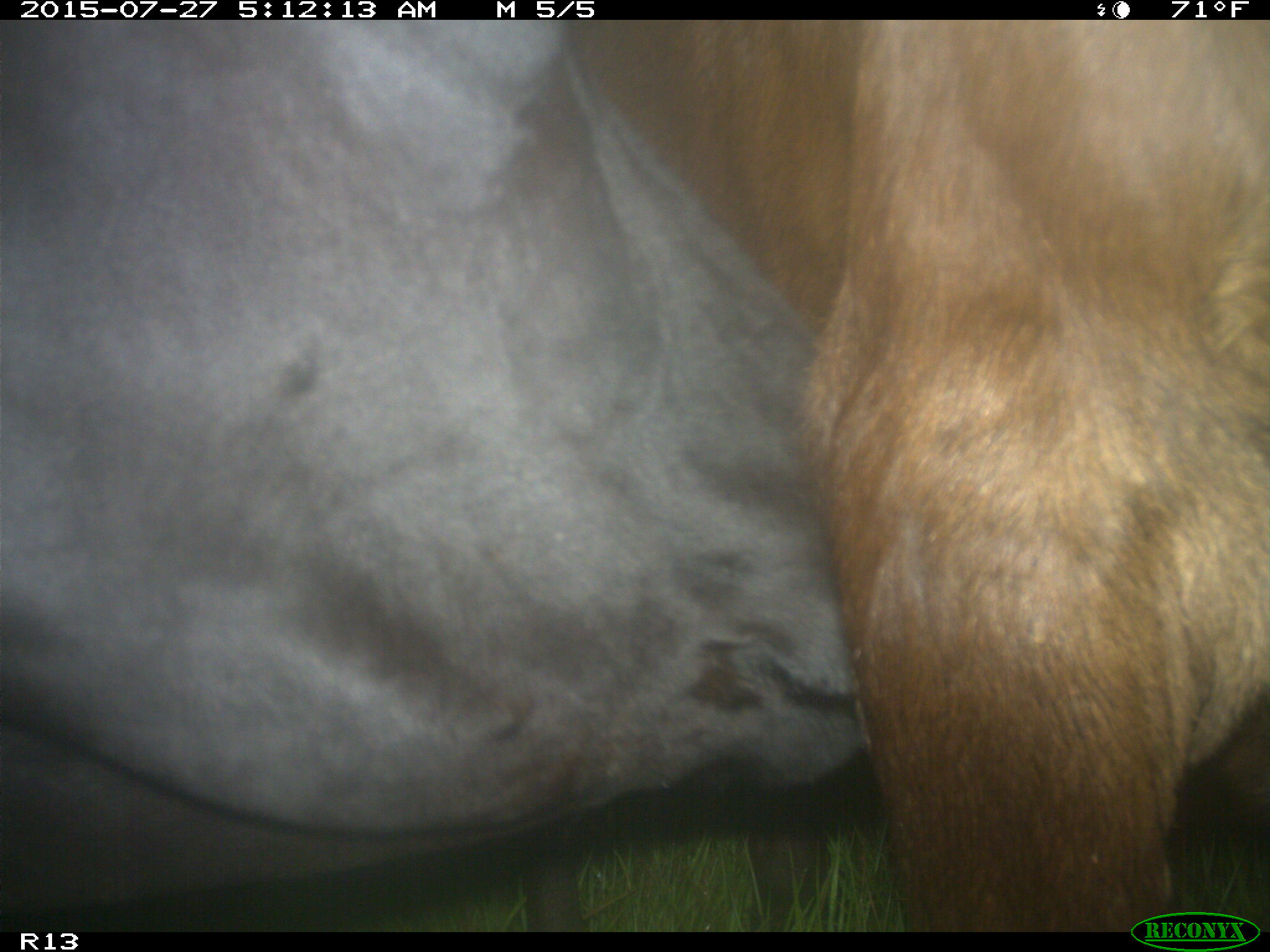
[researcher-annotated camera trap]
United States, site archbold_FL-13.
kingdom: Animalia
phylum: Chordata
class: Mammalia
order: Artiodactyla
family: Bovidae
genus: Bos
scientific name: Bos taurus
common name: domestic cow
Bos taurus (domestic cow).